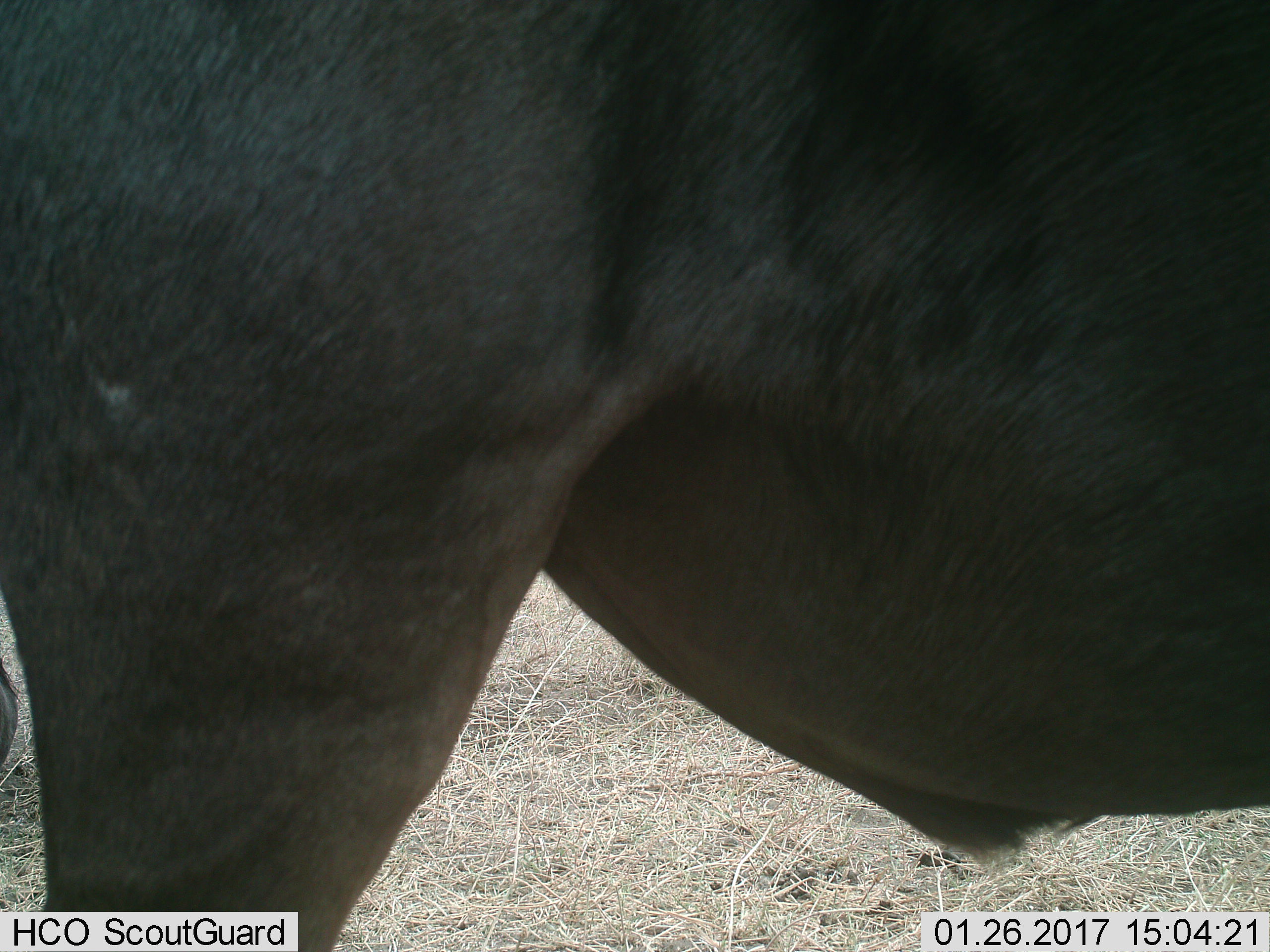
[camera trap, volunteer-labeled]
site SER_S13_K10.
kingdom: Animalia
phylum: Chordata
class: Mammalia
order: Artiodactyla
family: Bovidae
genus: Connochaetes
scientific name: Connochaetes taurinus taurinus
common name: blue wildebeest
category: wildebeestblue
Wildebeestblue (blue wildebeest) (Connochaetes taurinus taurinus), count 1. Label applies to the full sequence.